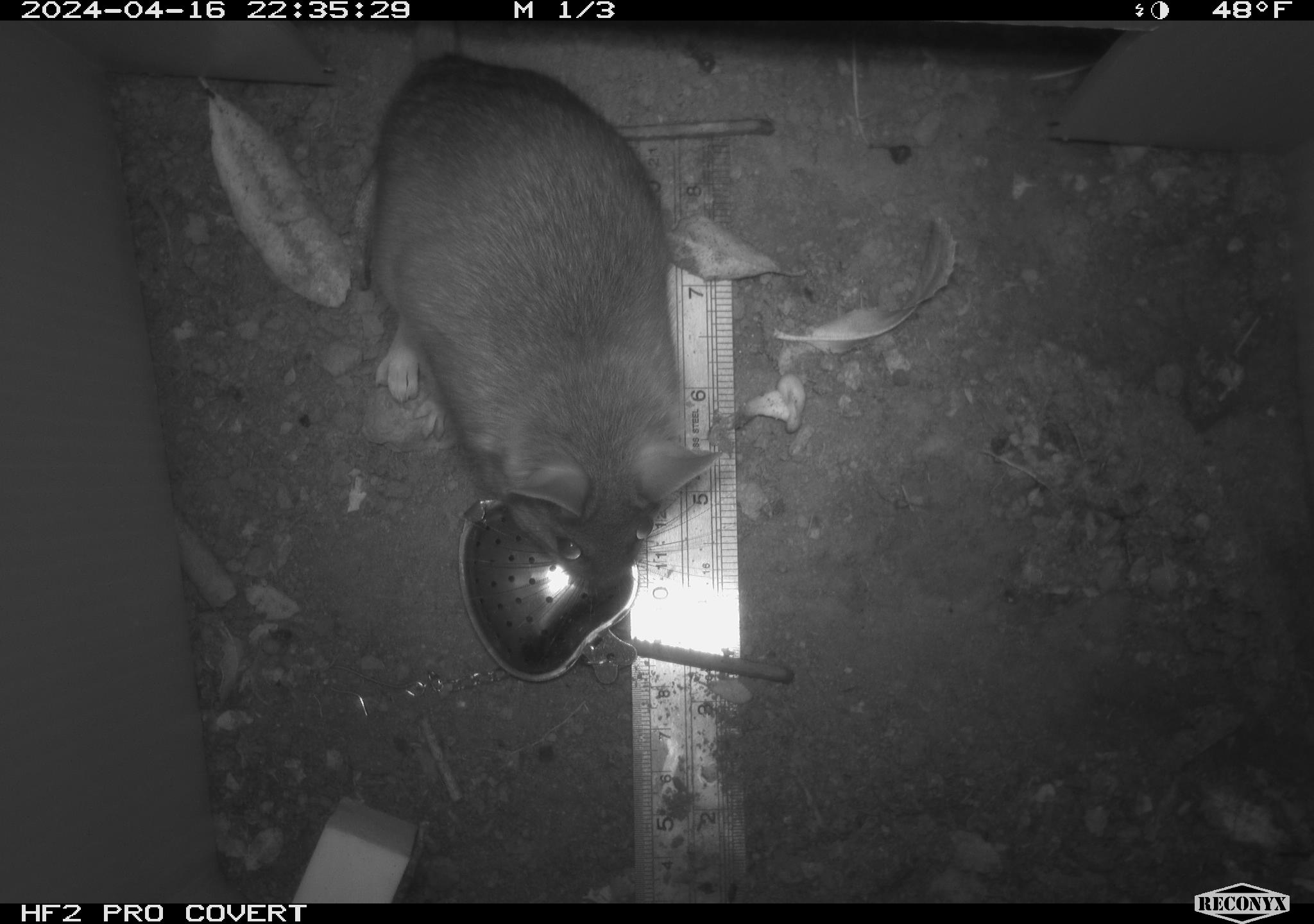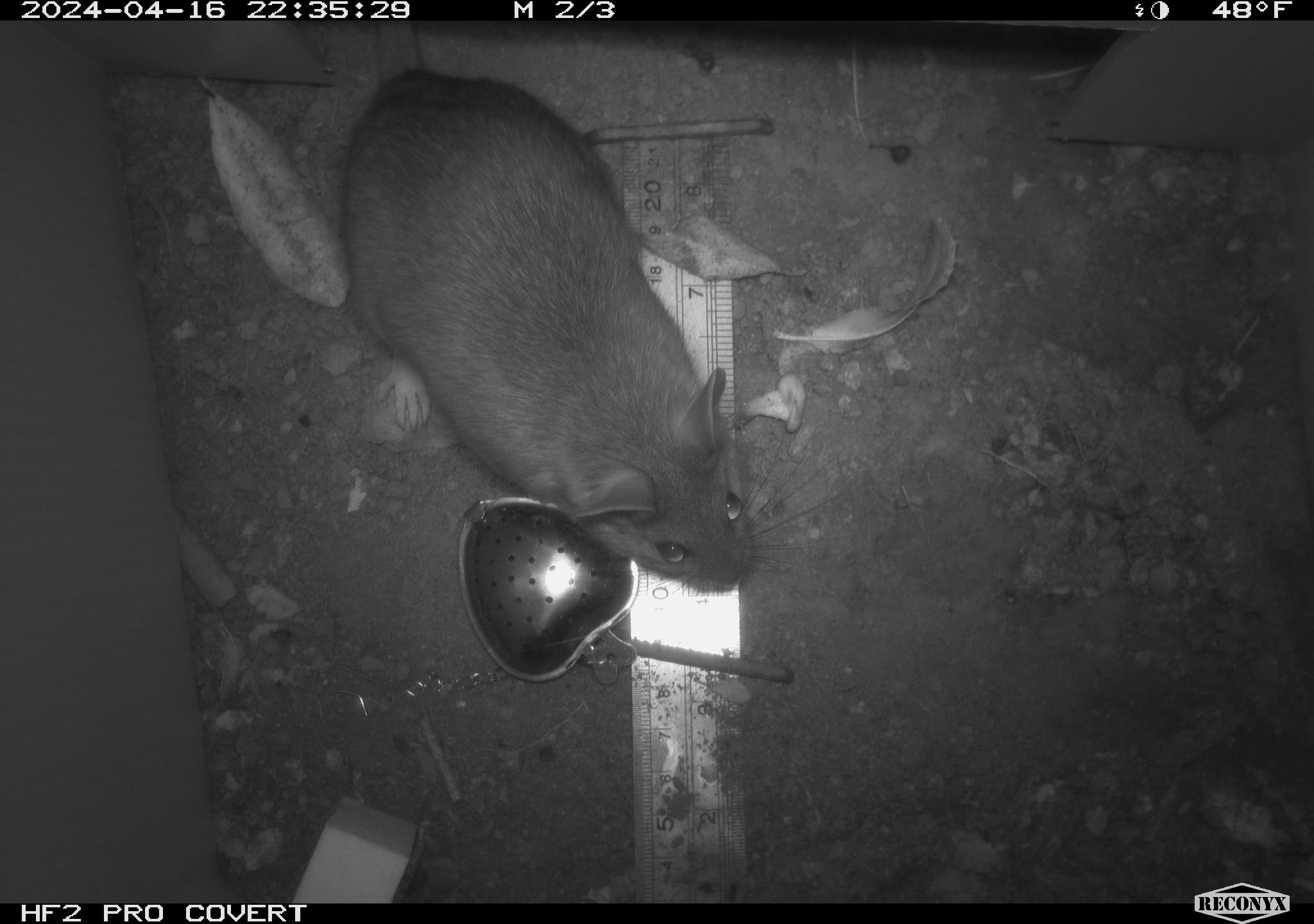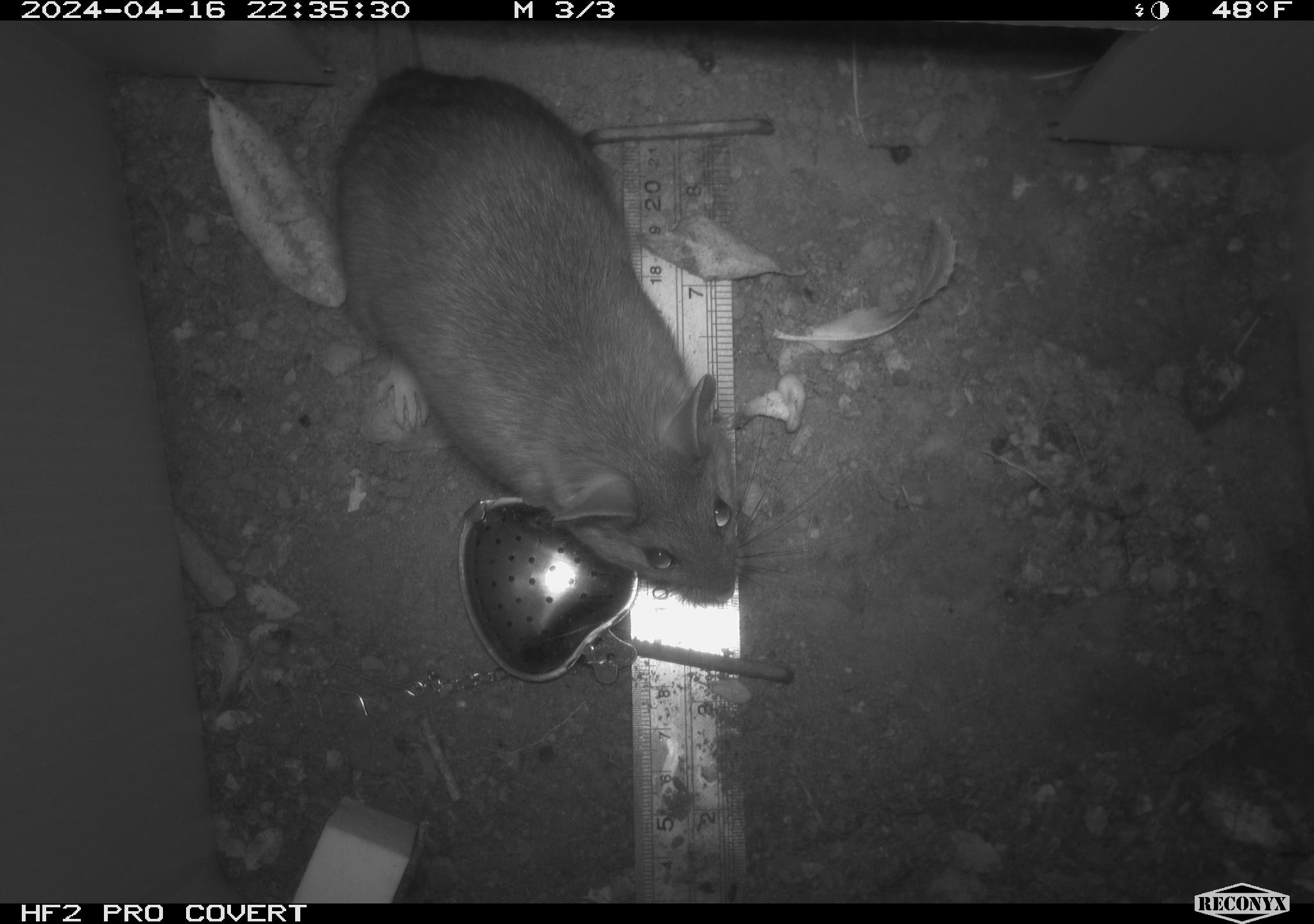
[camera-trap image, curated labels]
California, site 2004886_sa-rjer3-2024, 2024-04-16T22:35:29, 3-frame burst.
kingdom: Animalia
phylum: Chordata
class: Mammalia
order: Rodentia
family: Cricetidae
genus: Neotoma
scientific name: Neotoma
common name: pack rat or woodrat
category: neotoma species